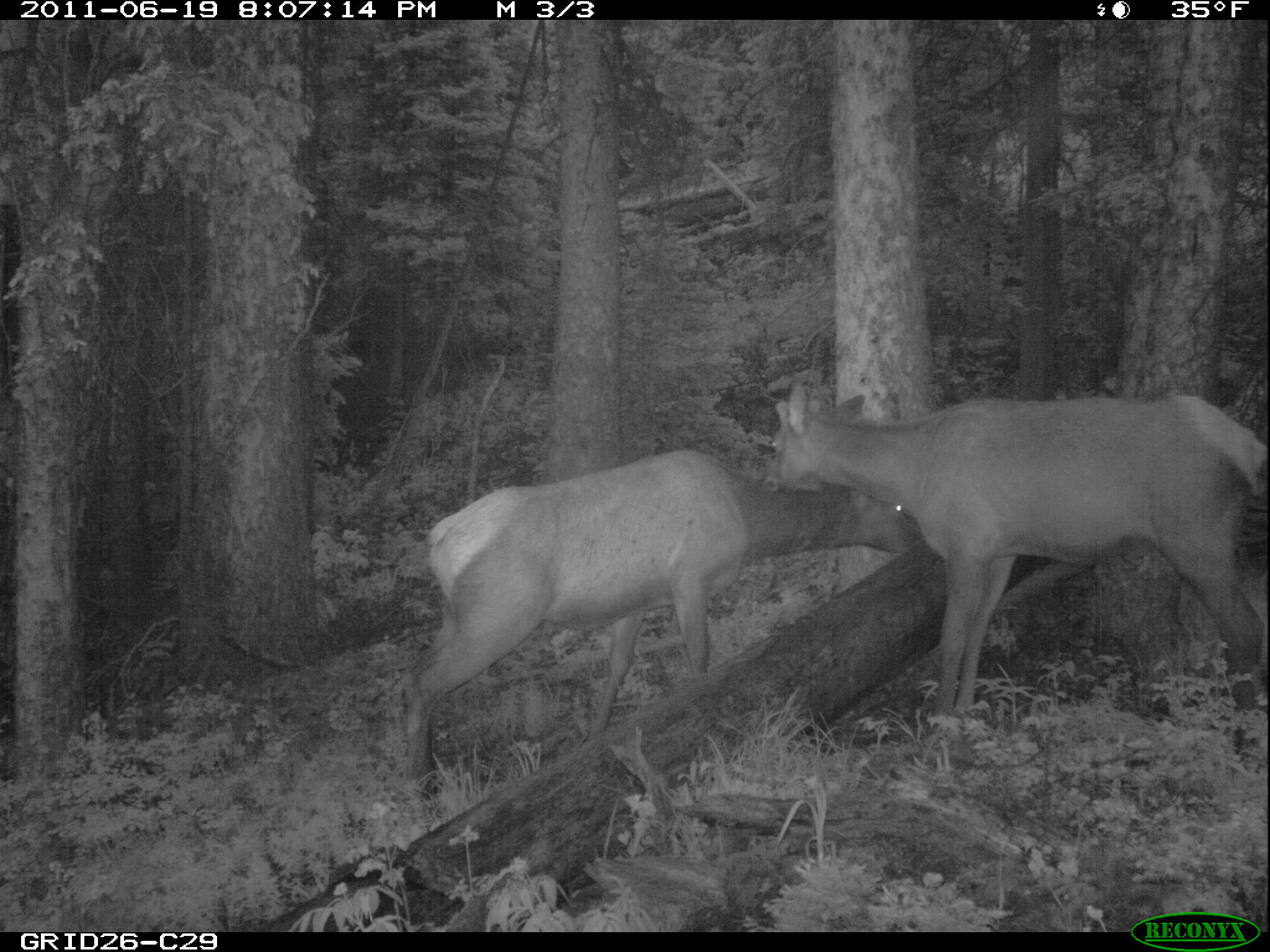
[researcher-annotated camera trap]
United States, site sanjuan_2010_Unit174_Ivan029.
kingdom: Animalia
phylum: Chordata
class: Mammalia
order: Artiodactyla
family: Cervidae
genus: Cervus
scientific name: Cervus elaphus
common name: red deer